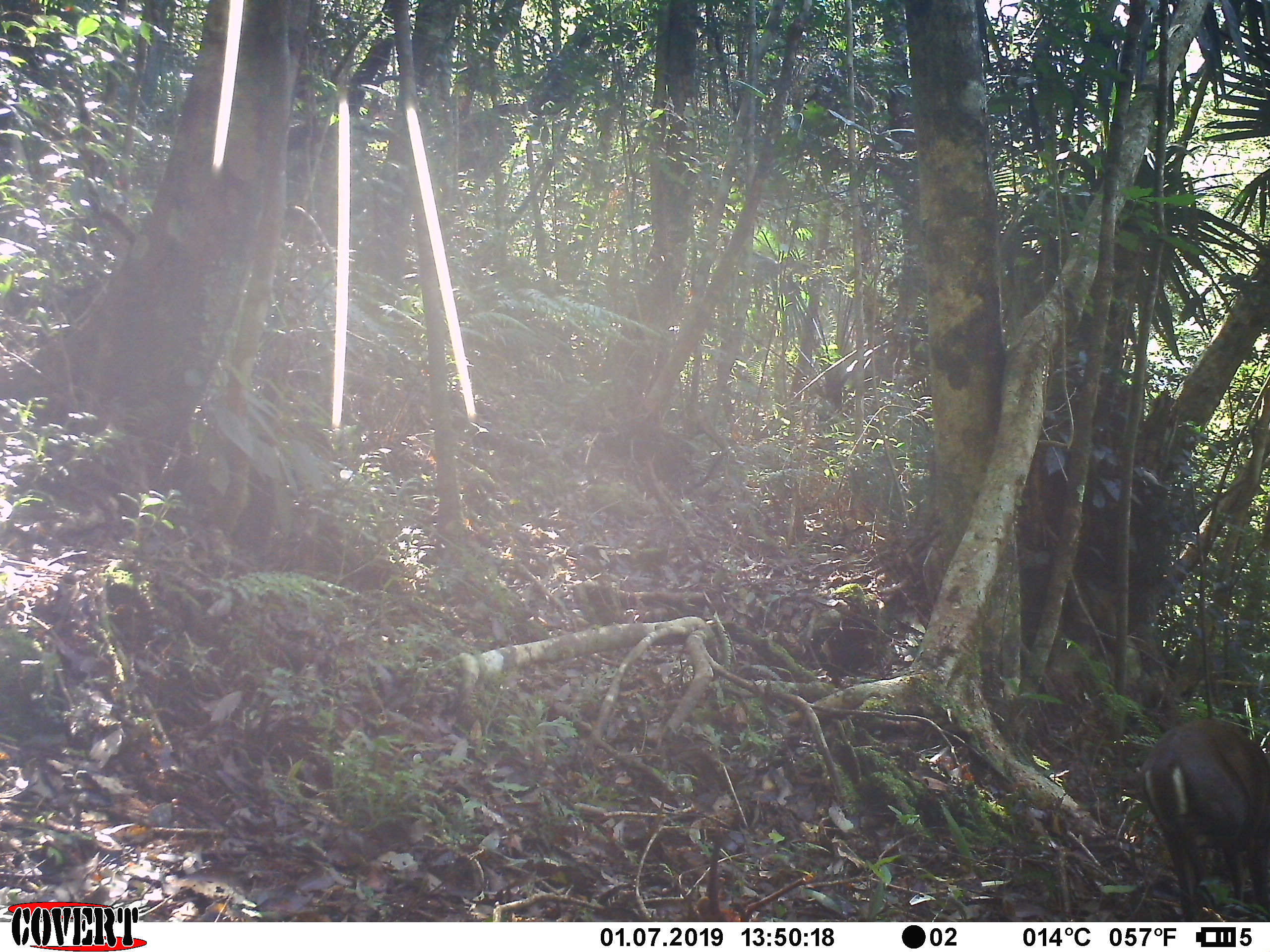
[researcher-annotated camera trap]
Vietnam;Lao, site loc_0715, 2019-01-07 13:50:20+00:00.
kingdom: Animalia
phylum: Chordata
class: Mammalia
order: Artiodactyla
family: Cervidae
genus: Muntiacus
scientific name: Muntiacus rooseveltorum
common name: roosevelt's muntjac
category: roosevelts muntjac group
Roosevelts muntjac group (roosevelt's muntjac) (Muntiacus rooseveltorum). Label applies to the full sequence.